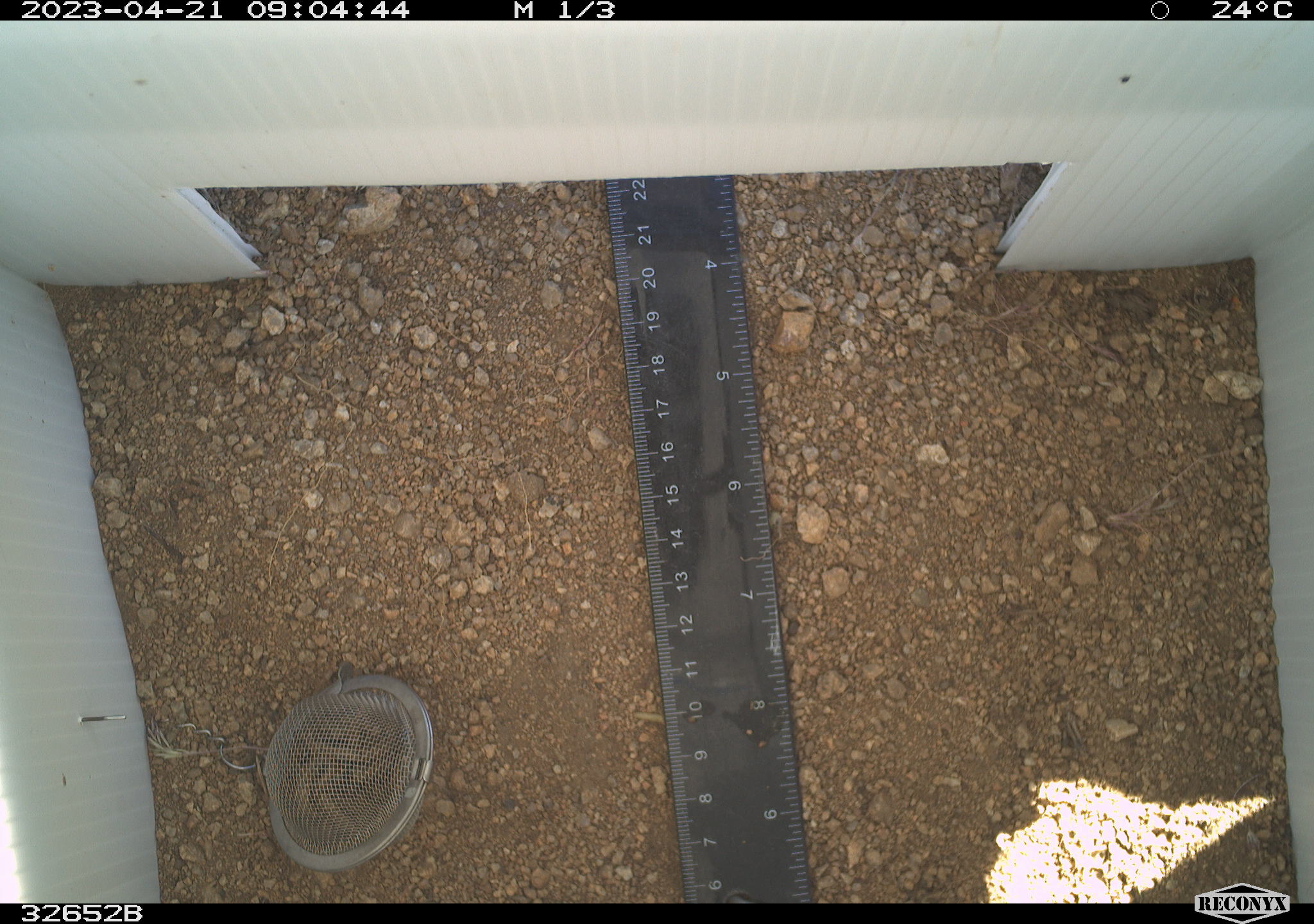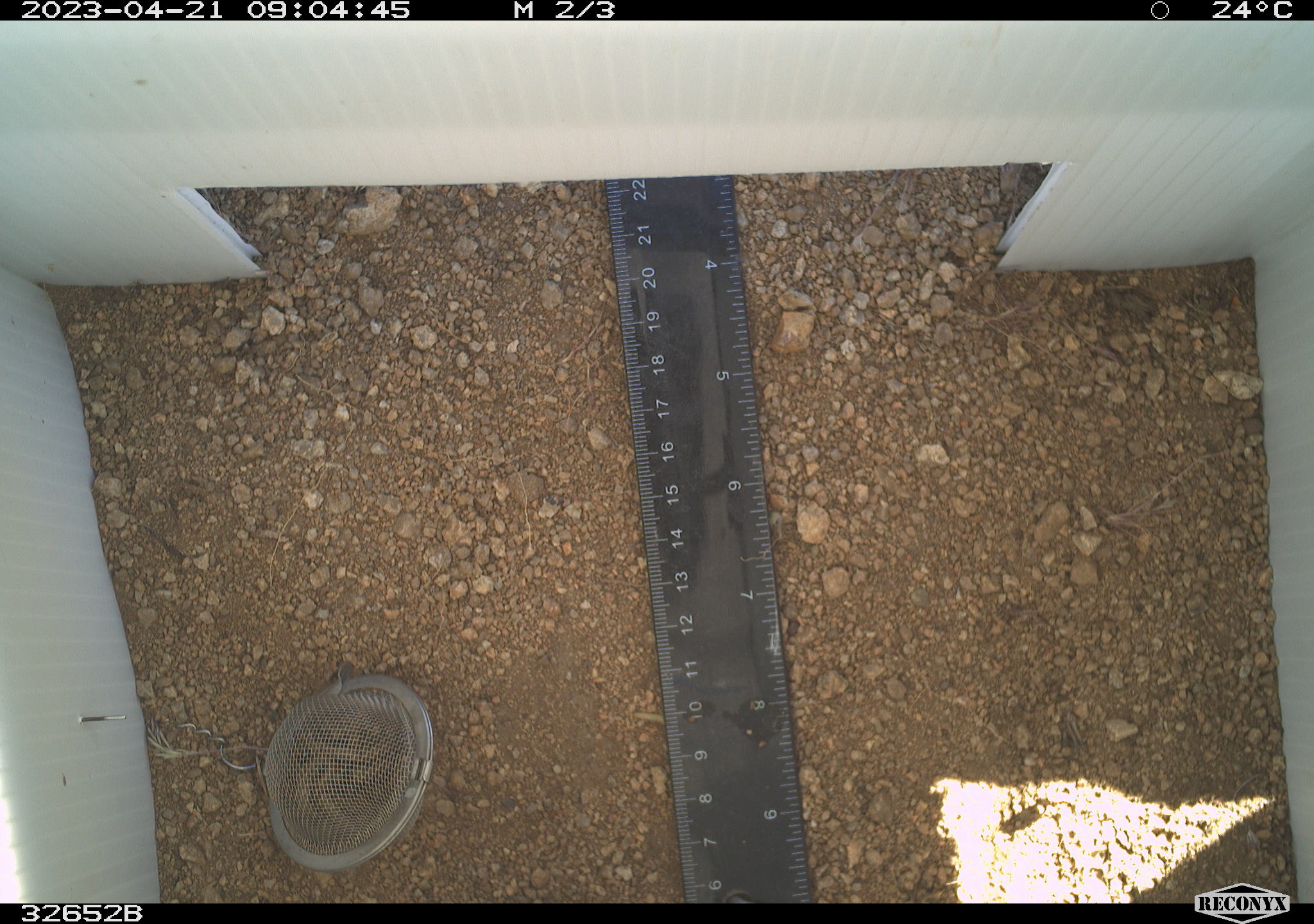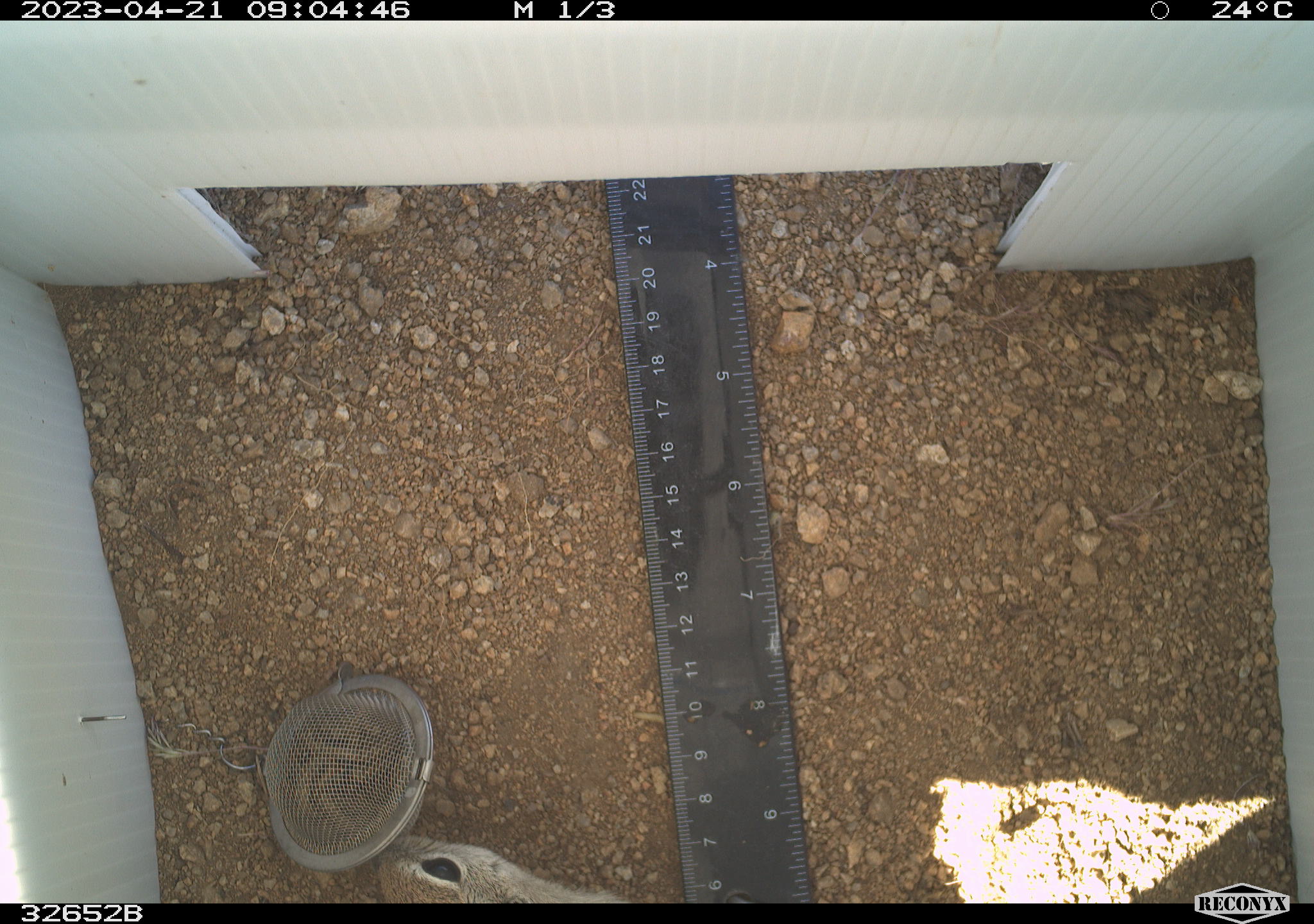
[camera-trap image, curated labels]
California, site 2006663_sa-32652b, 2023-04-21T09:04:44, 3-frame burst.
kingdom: Animalia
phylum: Chordata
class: Mammalia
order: Rodentia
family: Sciuridae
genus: Ammospermophilus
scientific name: Ammospermophilus leucurus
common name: white-tailed antelope squirrel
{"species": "white-tailed antelope squirrel (Ammospermophilus leucurus)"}